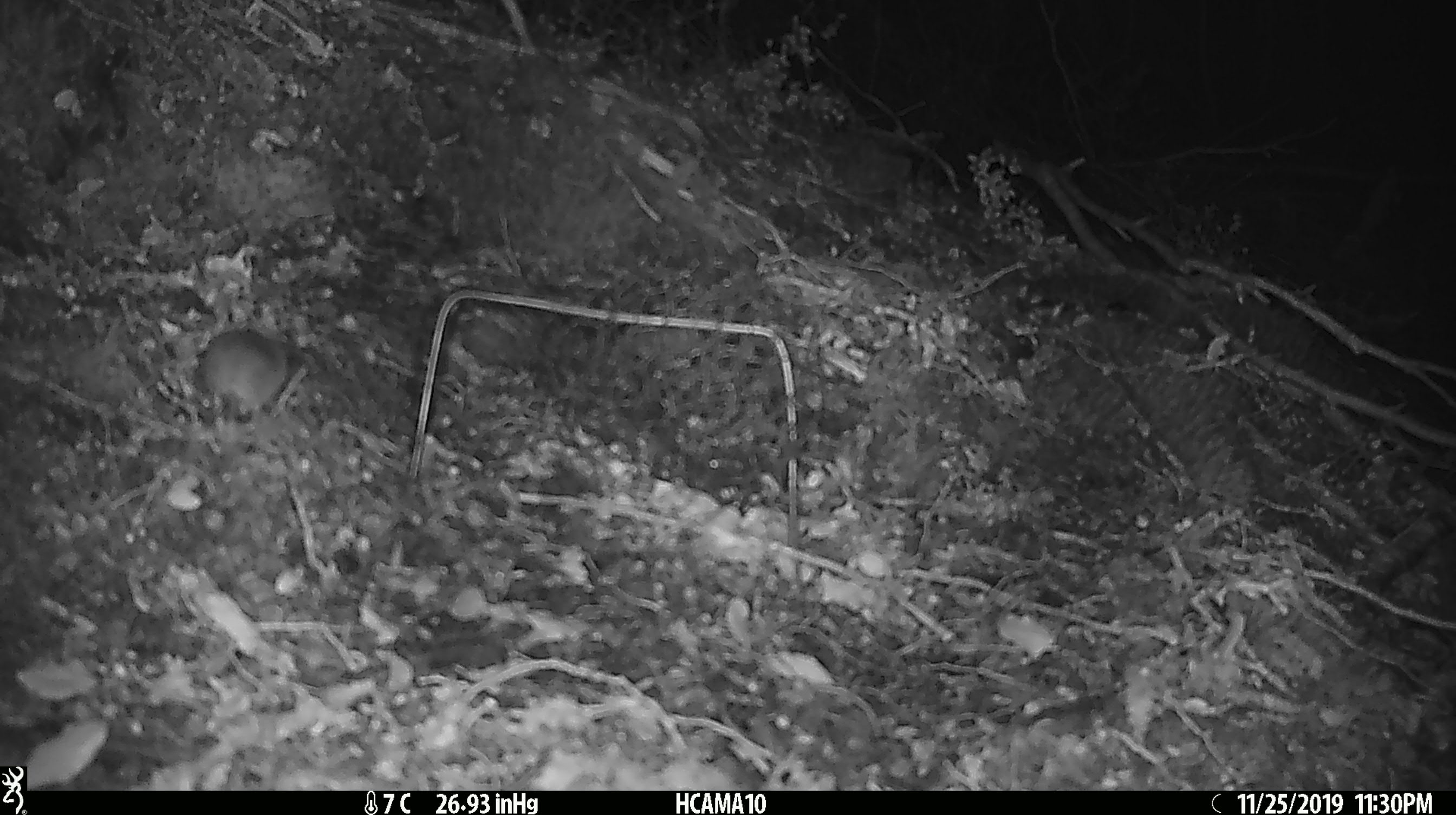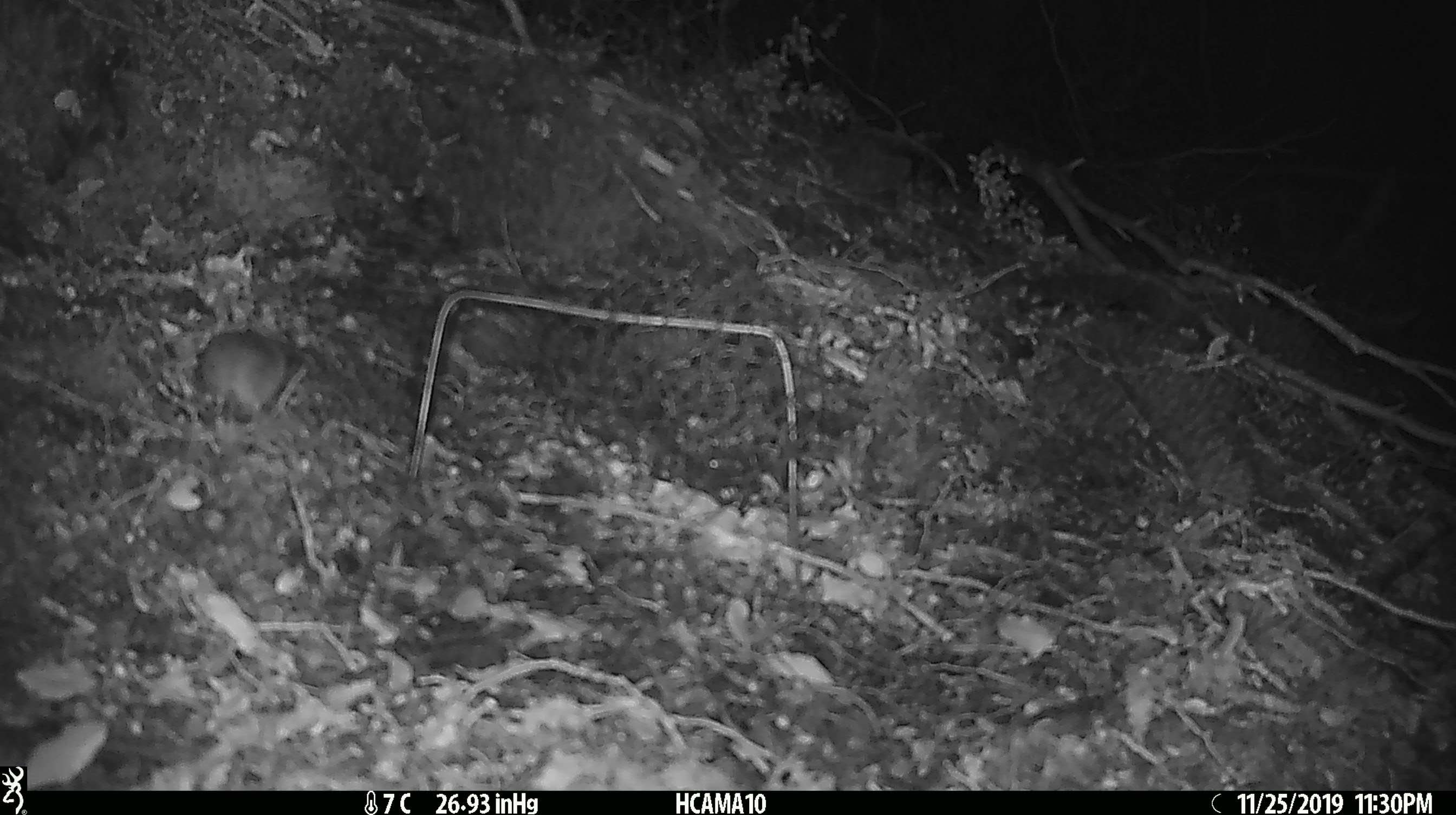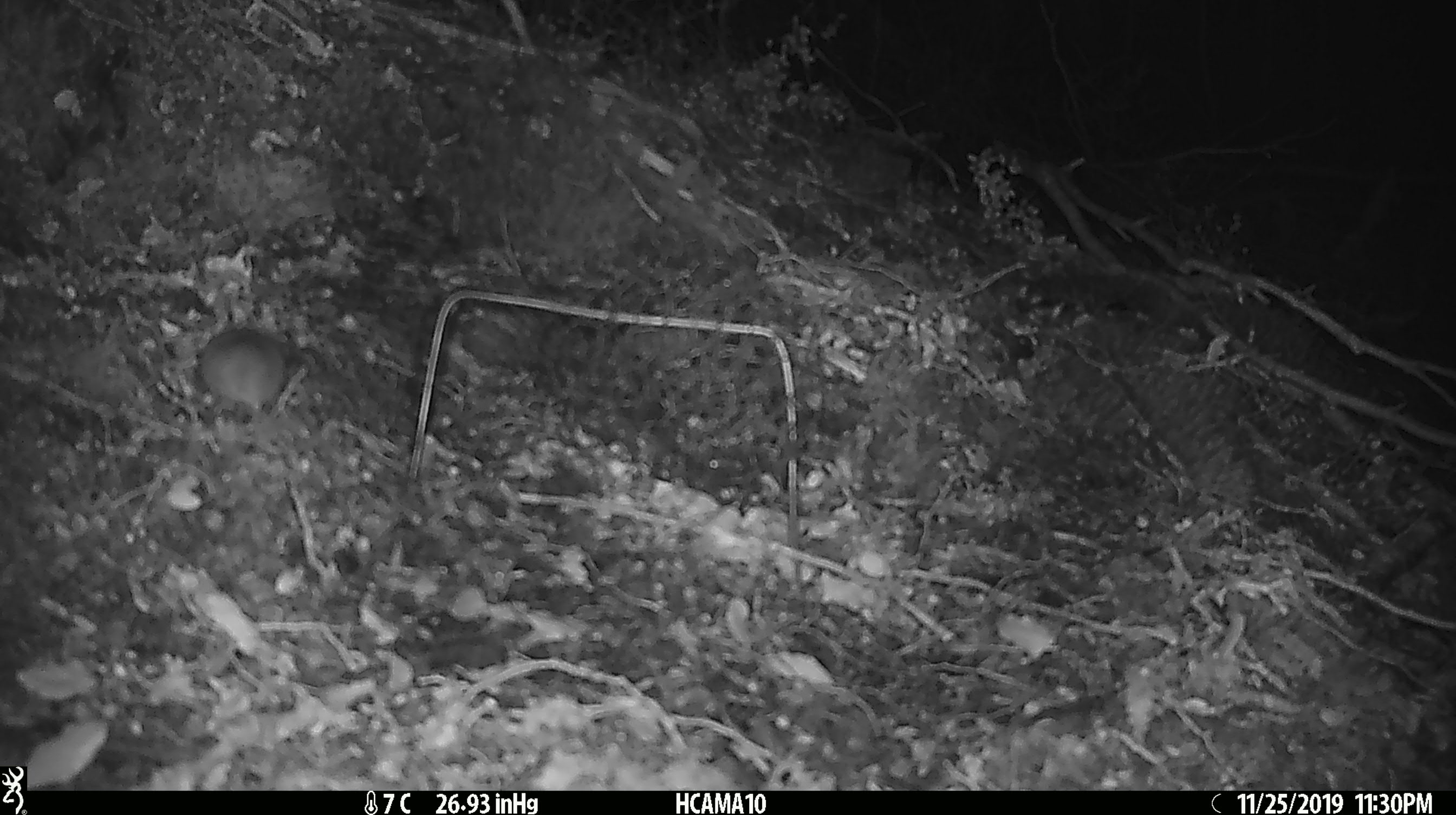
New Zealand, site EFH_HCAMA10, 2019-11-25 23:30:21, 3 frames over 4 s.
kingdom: Animalia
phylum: Chordata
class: Mammalia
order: Rodentia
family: Muridae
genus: Mus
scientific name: Mus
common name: mouse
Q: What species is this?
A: Mouse (Mus).